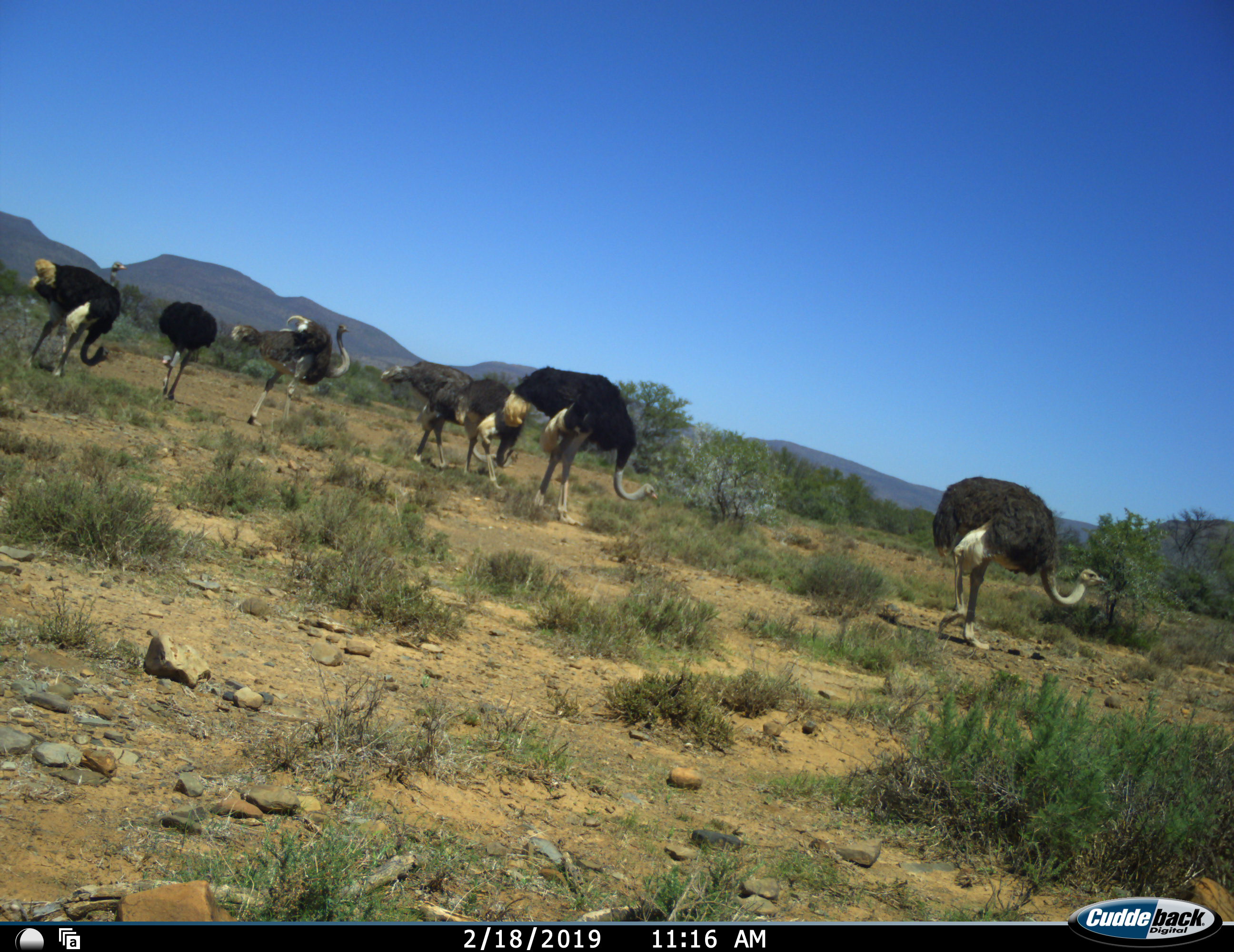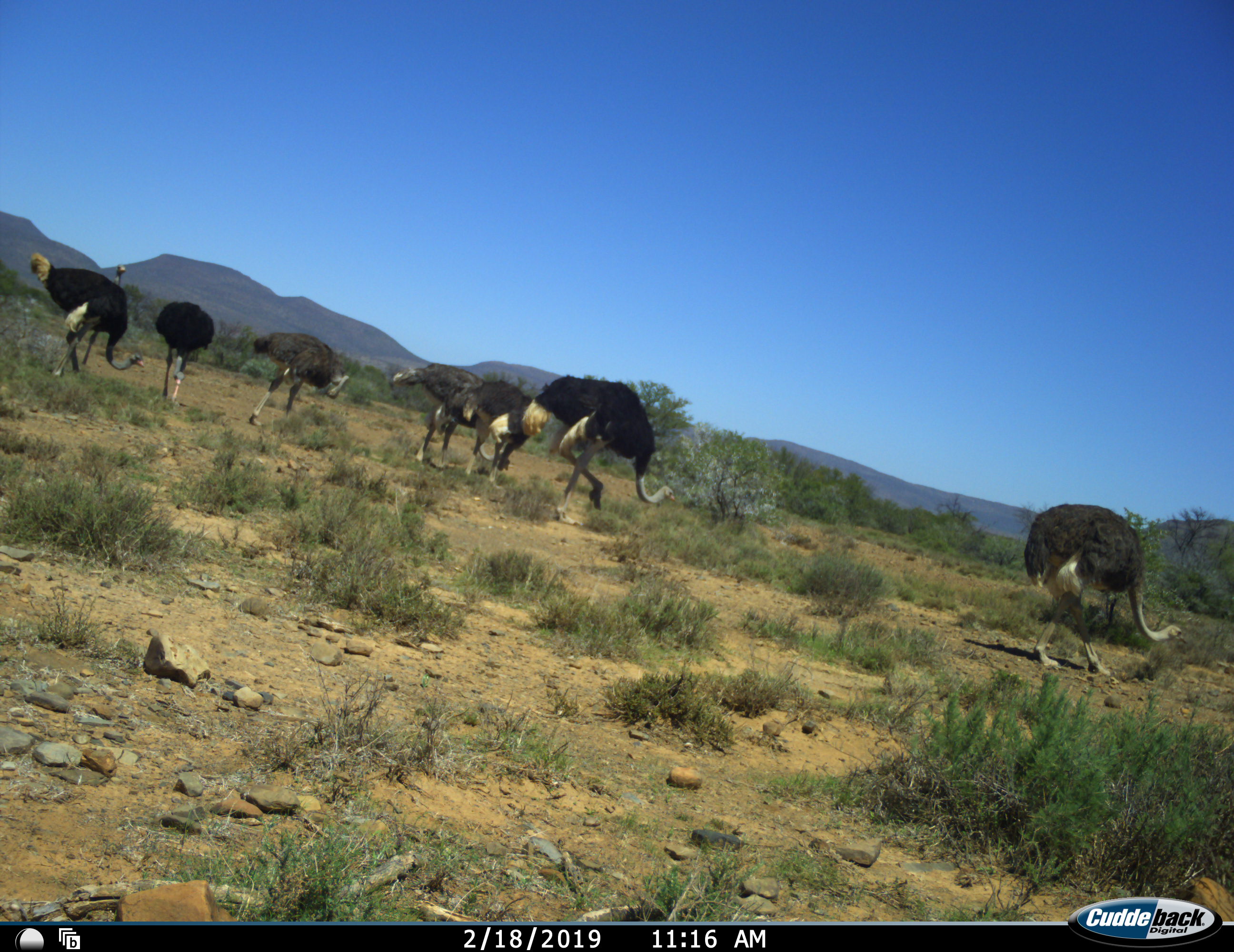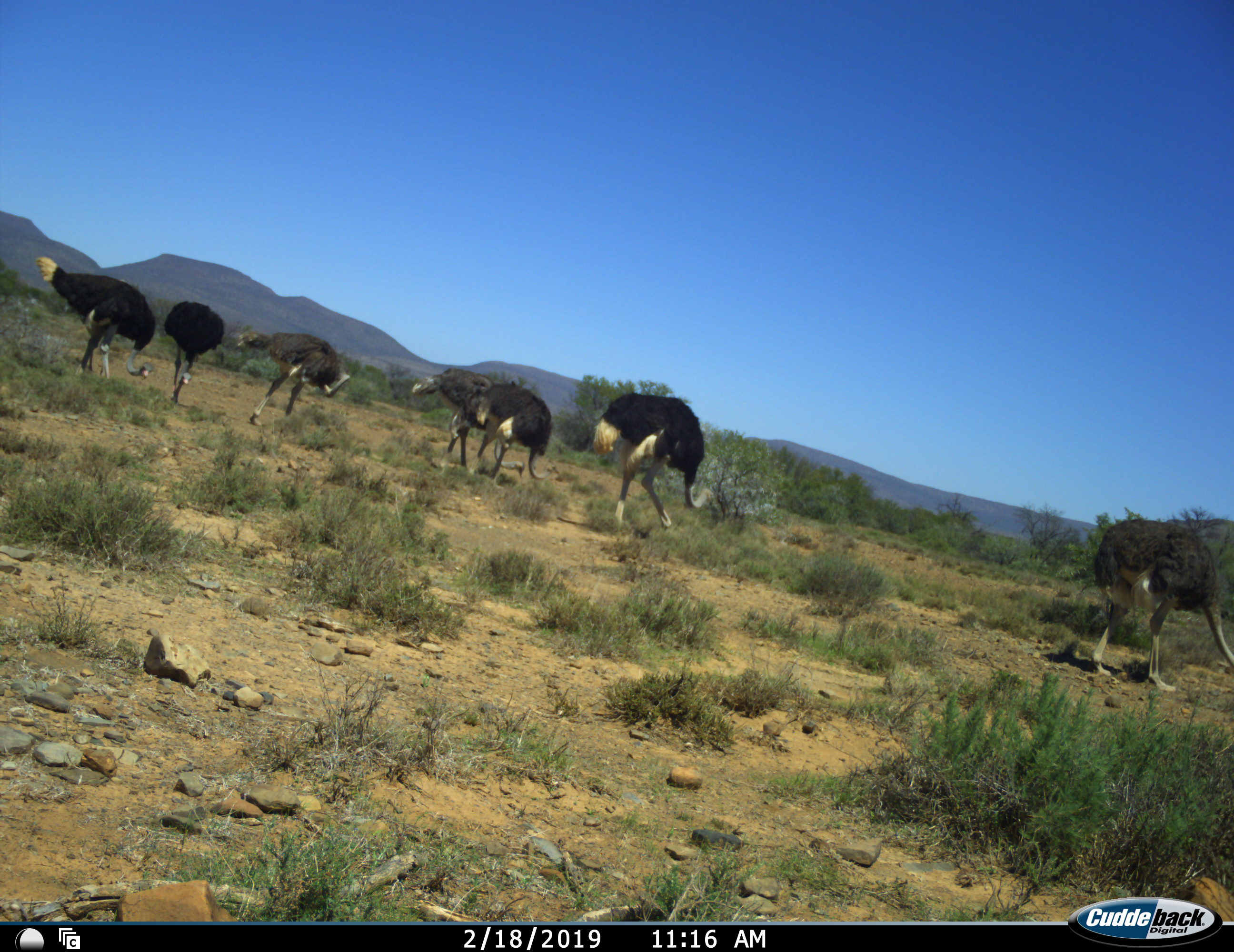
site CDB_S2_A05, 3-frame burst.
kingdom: Animalia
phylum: Chordata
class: Aves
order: Struthioniformes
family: Struthionidae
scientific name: Struthionidae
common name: ostrich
Ostrich (Struthionidae), count 8. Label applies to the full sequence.